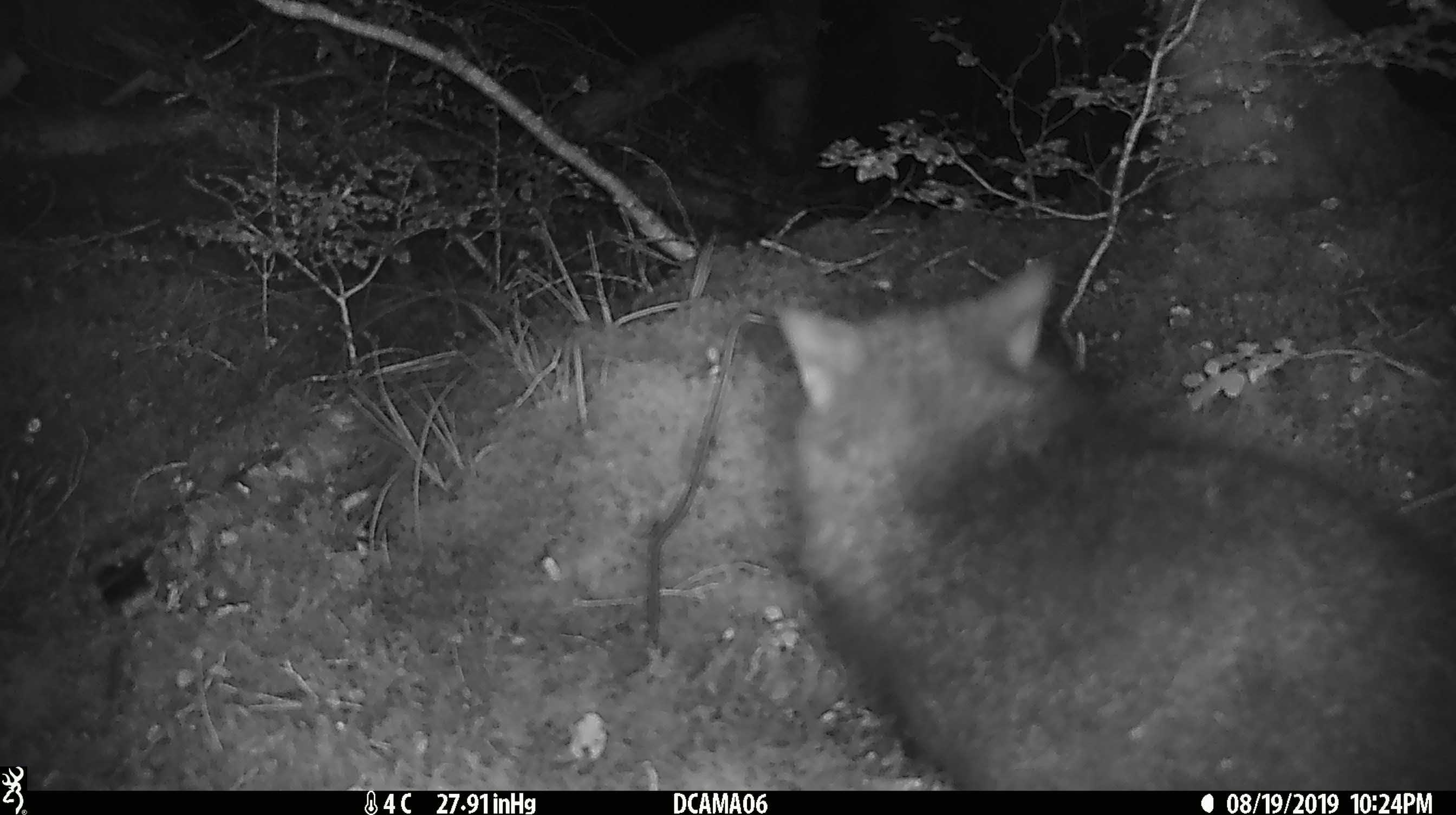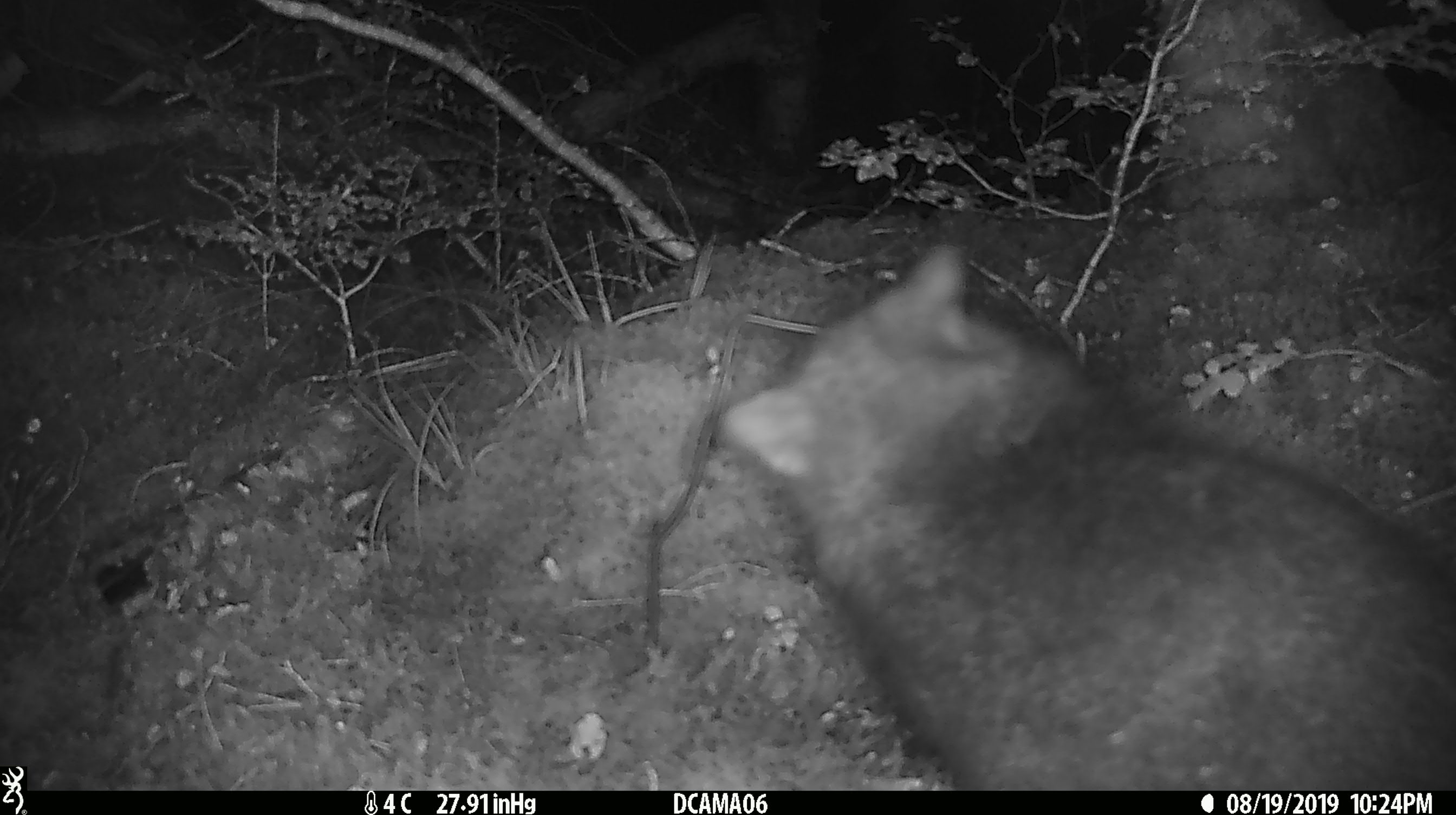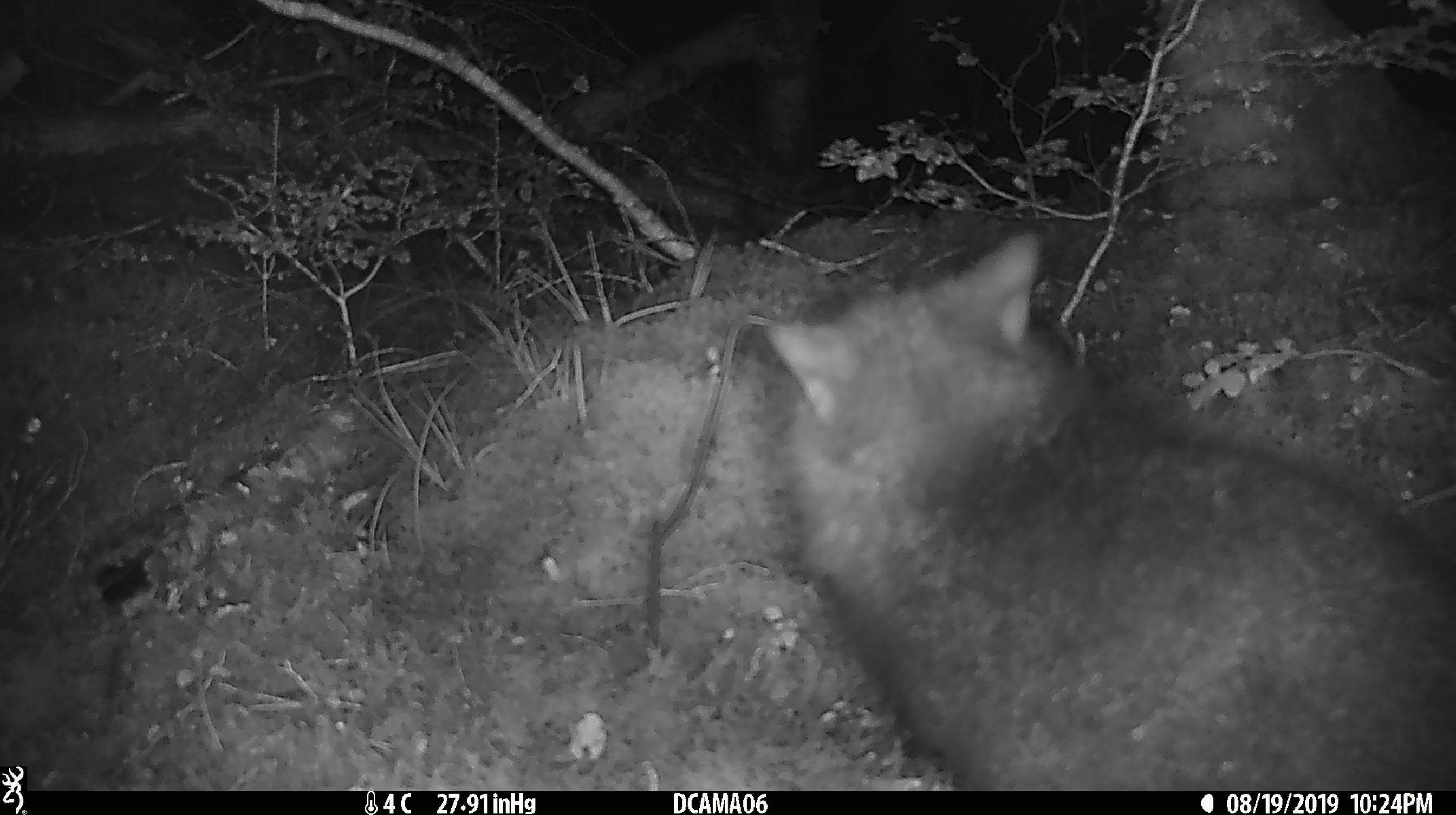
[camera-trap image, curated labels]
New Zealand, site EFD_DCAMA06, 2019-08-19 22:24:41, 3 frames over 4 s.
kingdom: Animalia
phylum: Chordata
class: Mammalia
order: Diprotodontia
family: Phalangeridae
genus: Trichosurus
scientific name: Trichosurus vulpecula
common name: common brushtail possum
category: possum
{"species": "possum (common brushtail possum) (Trichosurus vulpecula)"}